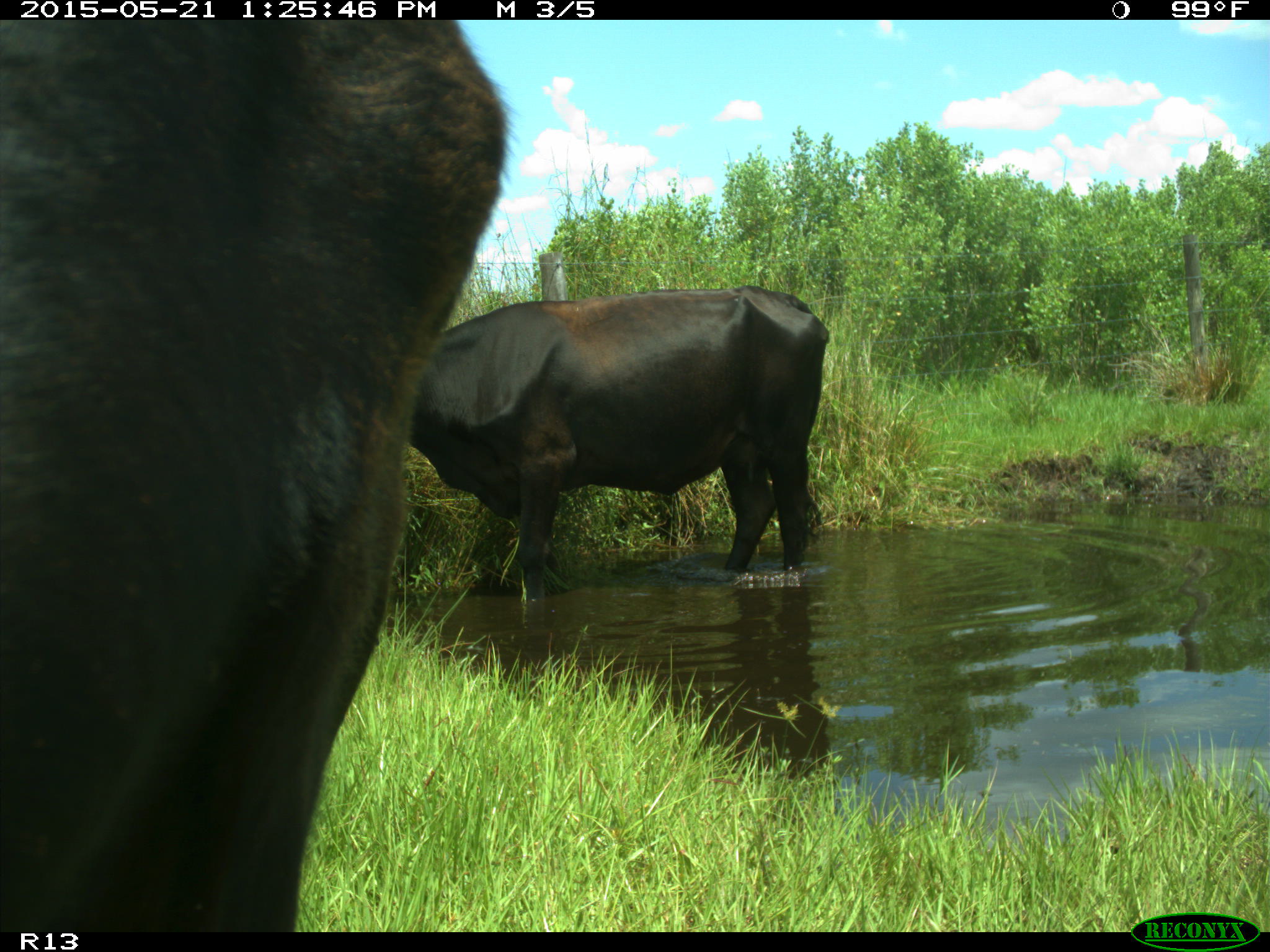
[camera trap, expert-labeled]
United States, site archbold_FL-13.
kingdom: Animalia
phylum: Chordata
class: Mammalia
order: Artiodactyla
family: Bovidae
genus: Bos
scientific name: Bos taurus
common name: domestic cow